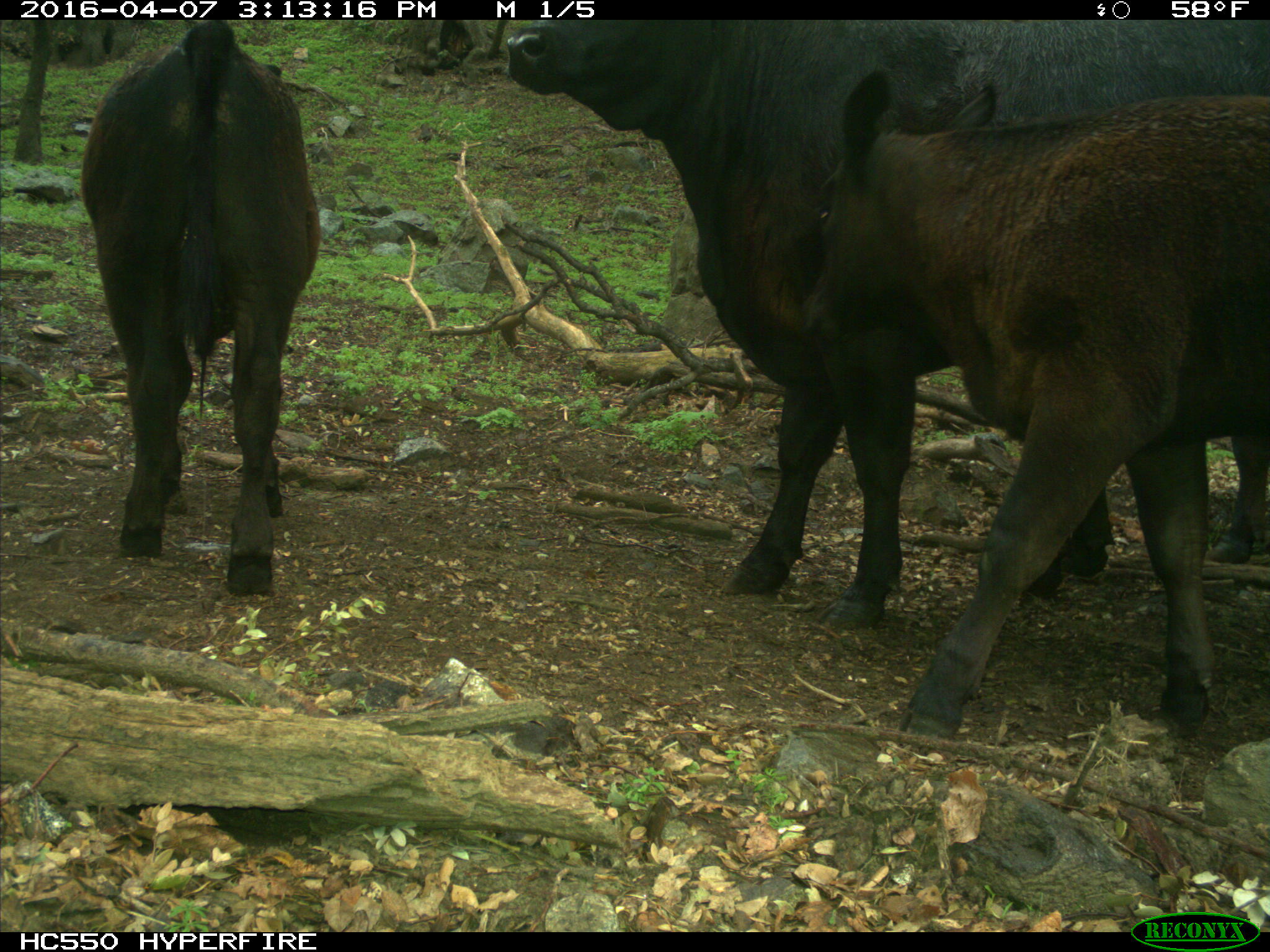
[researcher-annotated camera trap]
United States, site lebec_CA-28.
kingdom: Animalia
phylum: Chordata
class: Mammalia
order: Artiodactyla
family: Bovidae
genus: Bos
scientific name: Bos taurus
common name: domestic cow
Bos taurus (domestic cow).